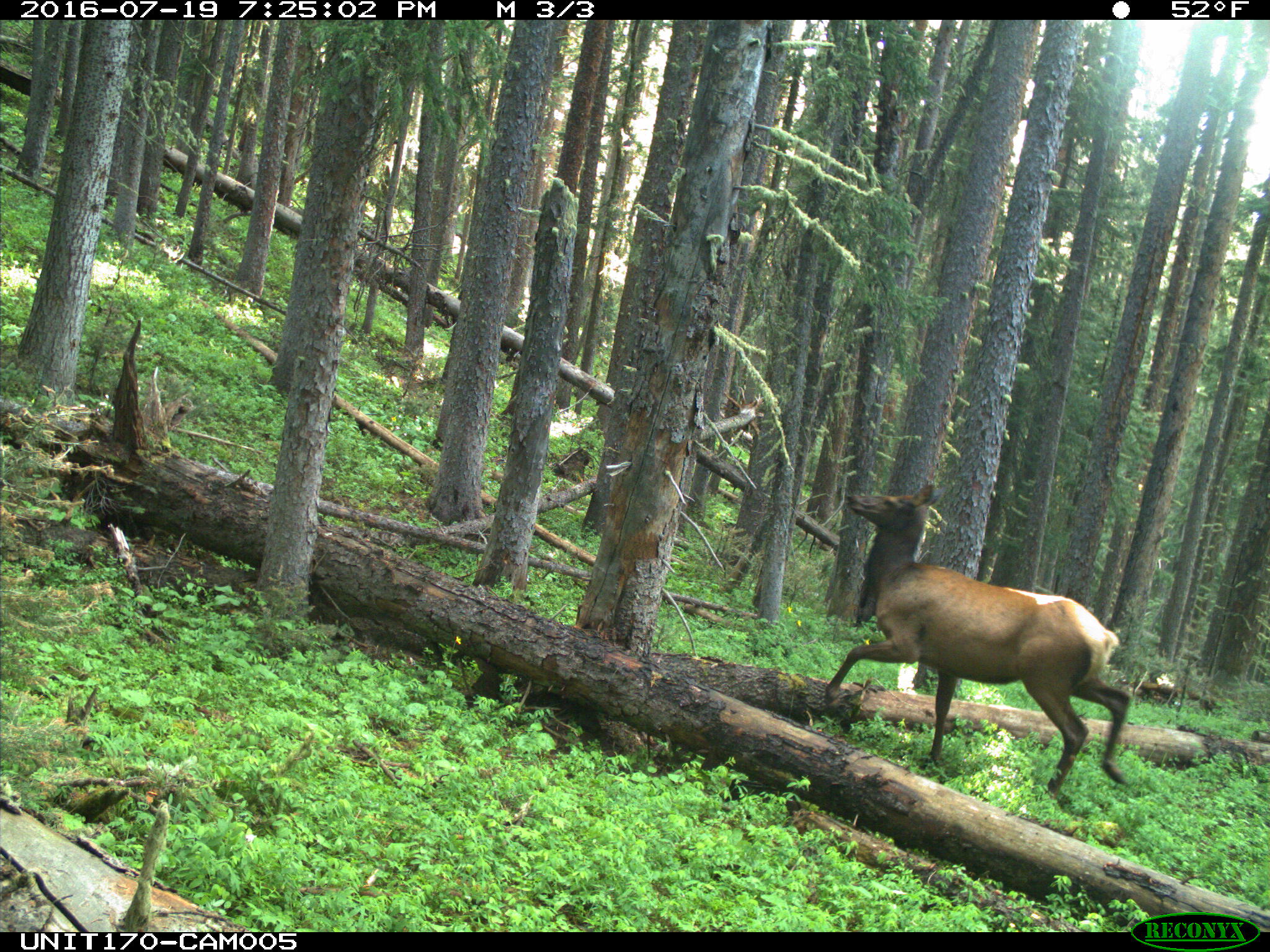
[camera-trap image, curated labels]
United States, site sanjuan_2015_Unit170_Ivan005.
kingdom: Animalia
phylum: Chordata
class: Mammalia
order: Artiodactyla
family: Cervidae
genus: Cervus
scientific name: Cervus elaphus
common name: red deer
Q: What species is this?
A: Cervus elaphus (red deer).